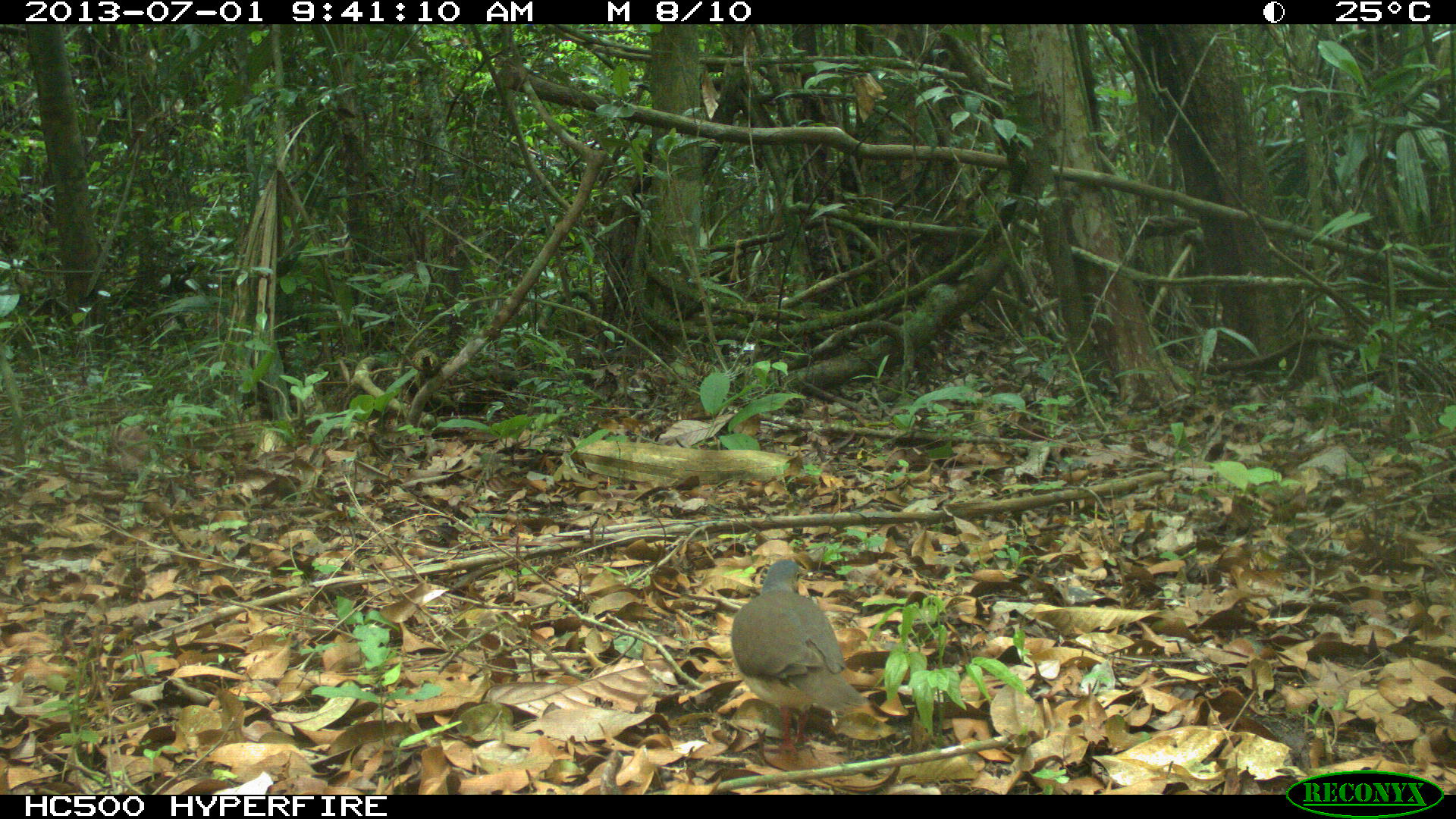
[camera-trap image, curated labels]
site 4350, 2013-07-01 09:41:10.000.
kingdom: Animalia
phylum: Chordata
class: Aves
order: Columbiformes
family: Columbidae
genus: Leptotila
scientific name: Leptotila plumbeiceps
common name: gray-headed dove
Leptotila plumbeiceps (gray-headed dove), count 1.